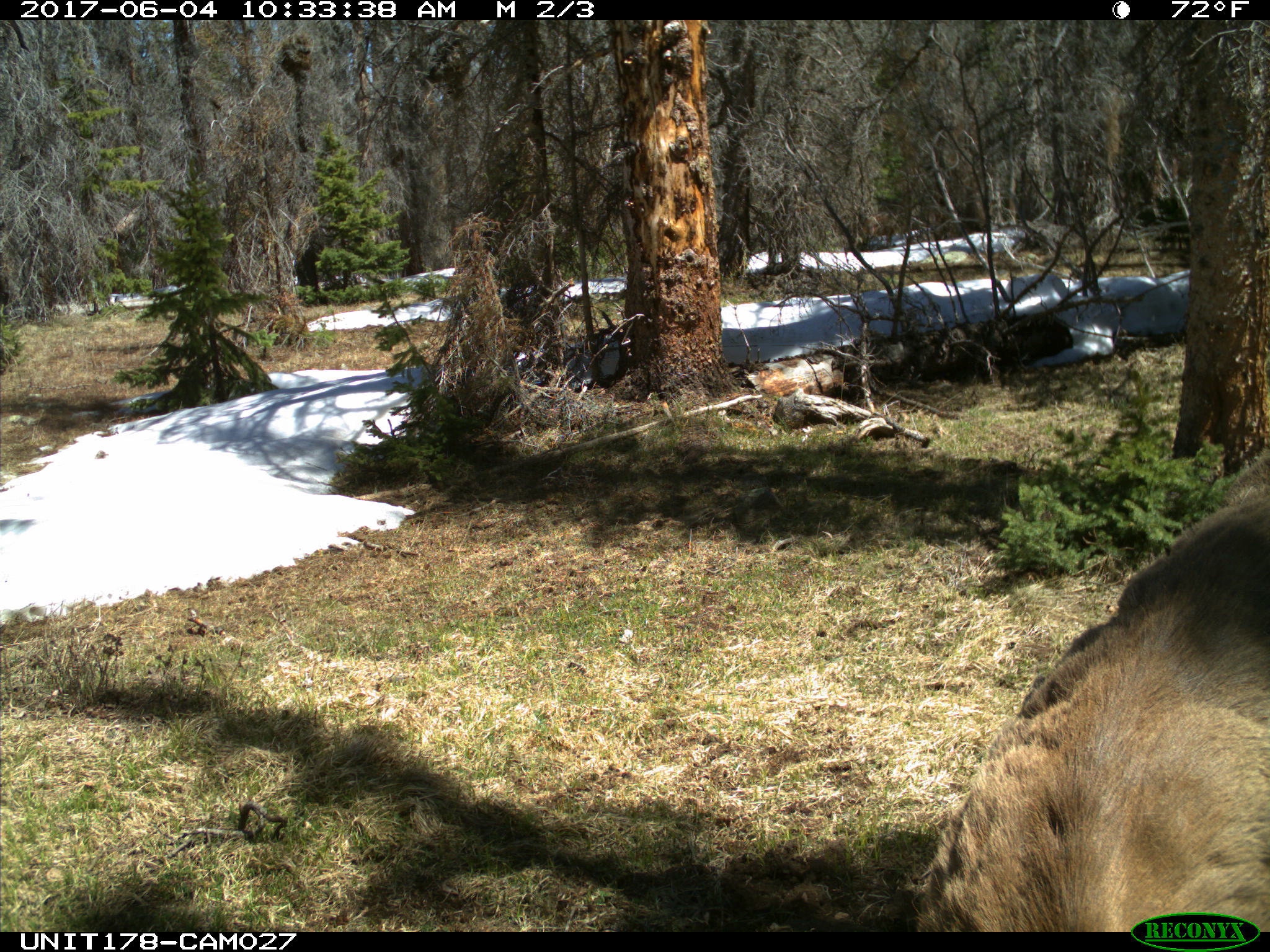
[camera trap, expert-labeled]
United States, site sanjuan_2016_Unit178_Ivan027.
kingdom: Animalia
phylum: Chordata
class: Mammalia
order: Artiodactyla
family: Cervidae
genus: Cervus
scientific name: Cervus elaphus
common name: red deer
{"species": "Cervus elaphus (red deer)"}